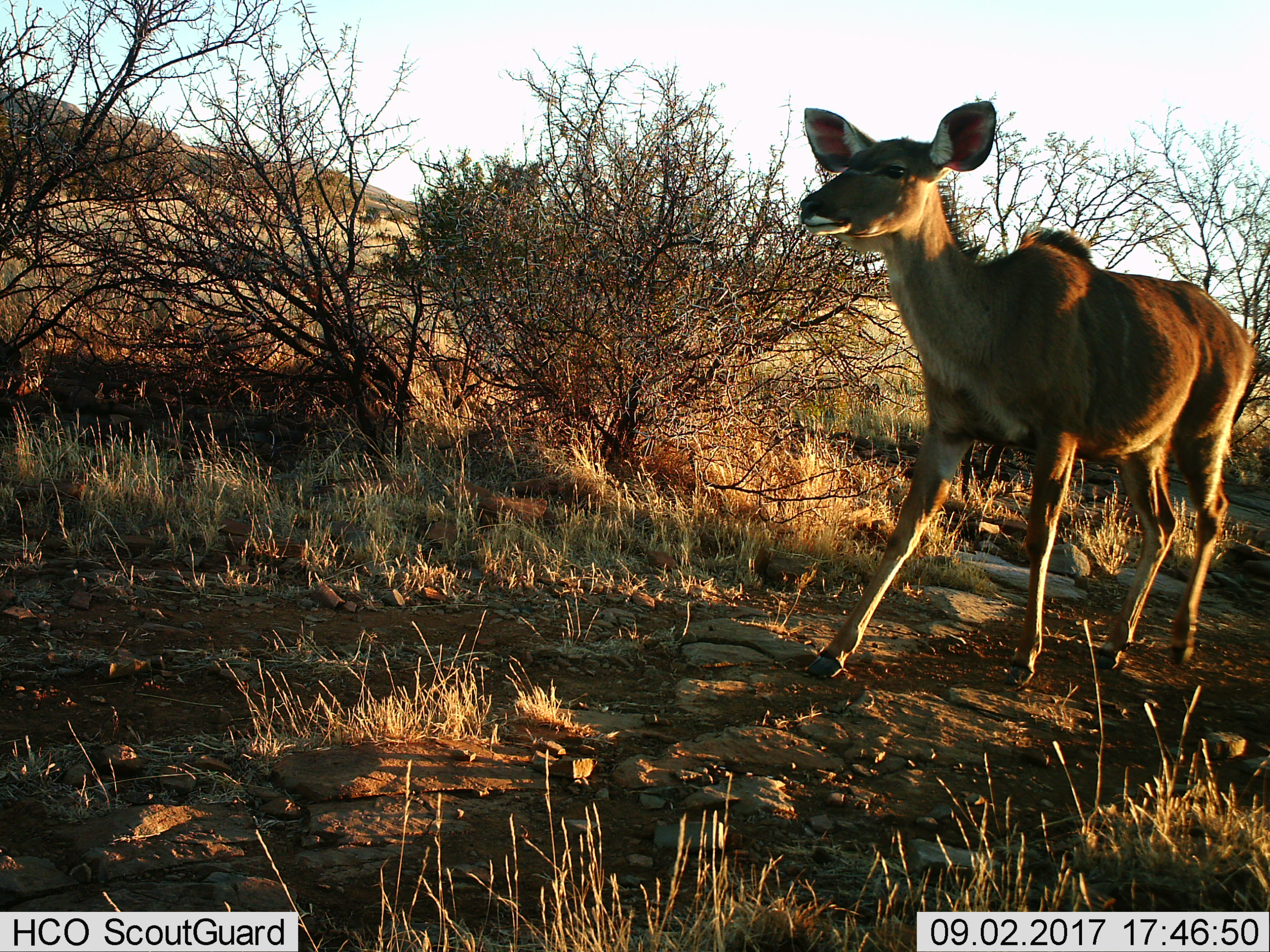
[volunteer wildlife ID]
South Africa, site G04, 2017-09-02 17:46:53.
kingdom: Animalia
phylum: Chordata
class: Mammalia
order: Artiodactyla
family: Bovidae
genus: Tragelaphus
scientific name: Tragelaphus strepsiceros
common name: greater kudu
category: kudu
Kudu (greater kudu) (Tragelaphus strepsiceros), count 1. Behavior (volunteer vote fractions): standing 20%, resting 0%, moving 80%, interacting 0%. Young present (vote fraction): 0%. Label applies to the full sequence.